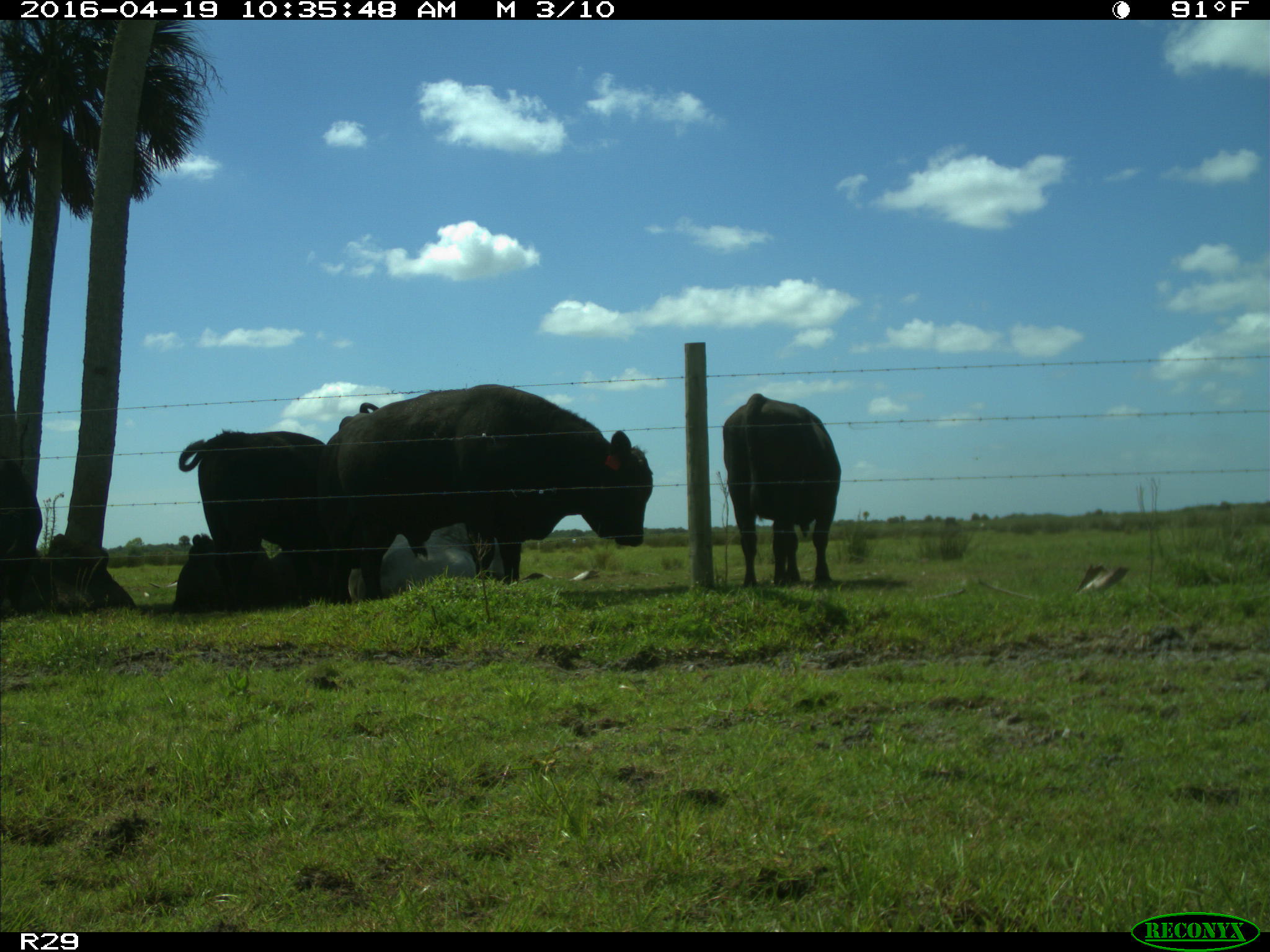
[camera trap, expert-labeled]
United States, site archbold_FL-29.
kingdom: Animalia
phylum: Chordata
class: Mammalia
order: Artiodactyla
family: Bovidae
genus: Bos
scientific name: Bos taurus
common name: domestic cow